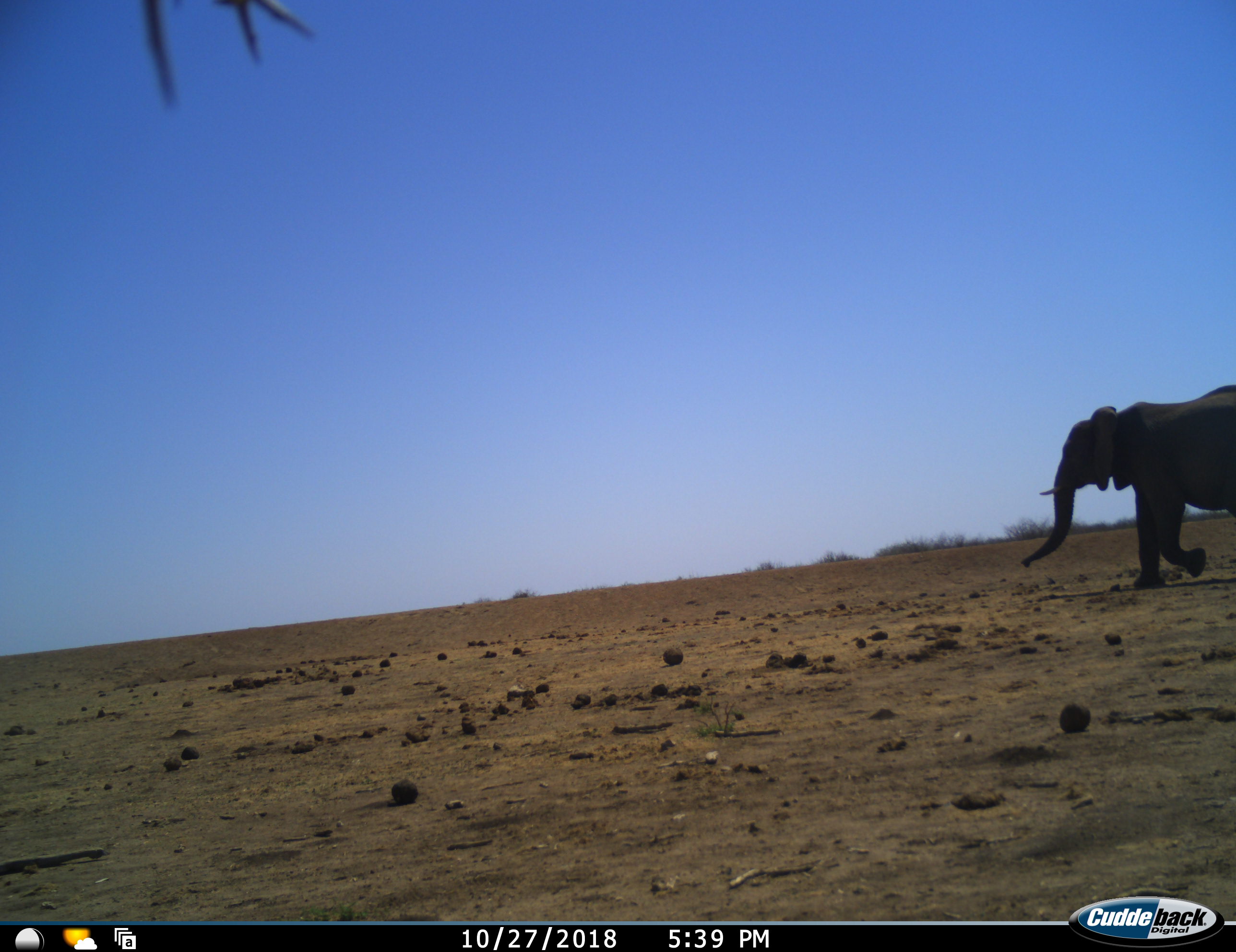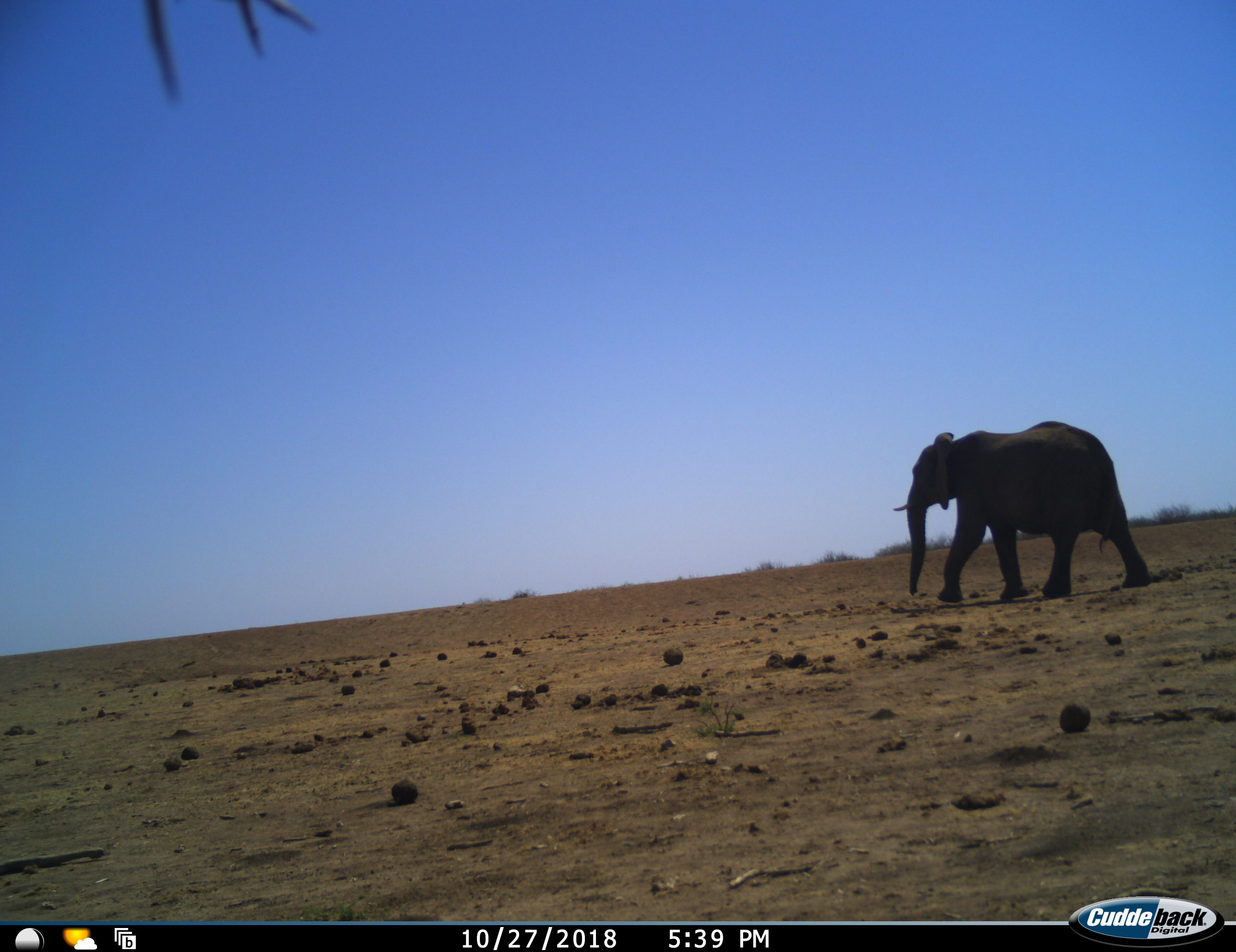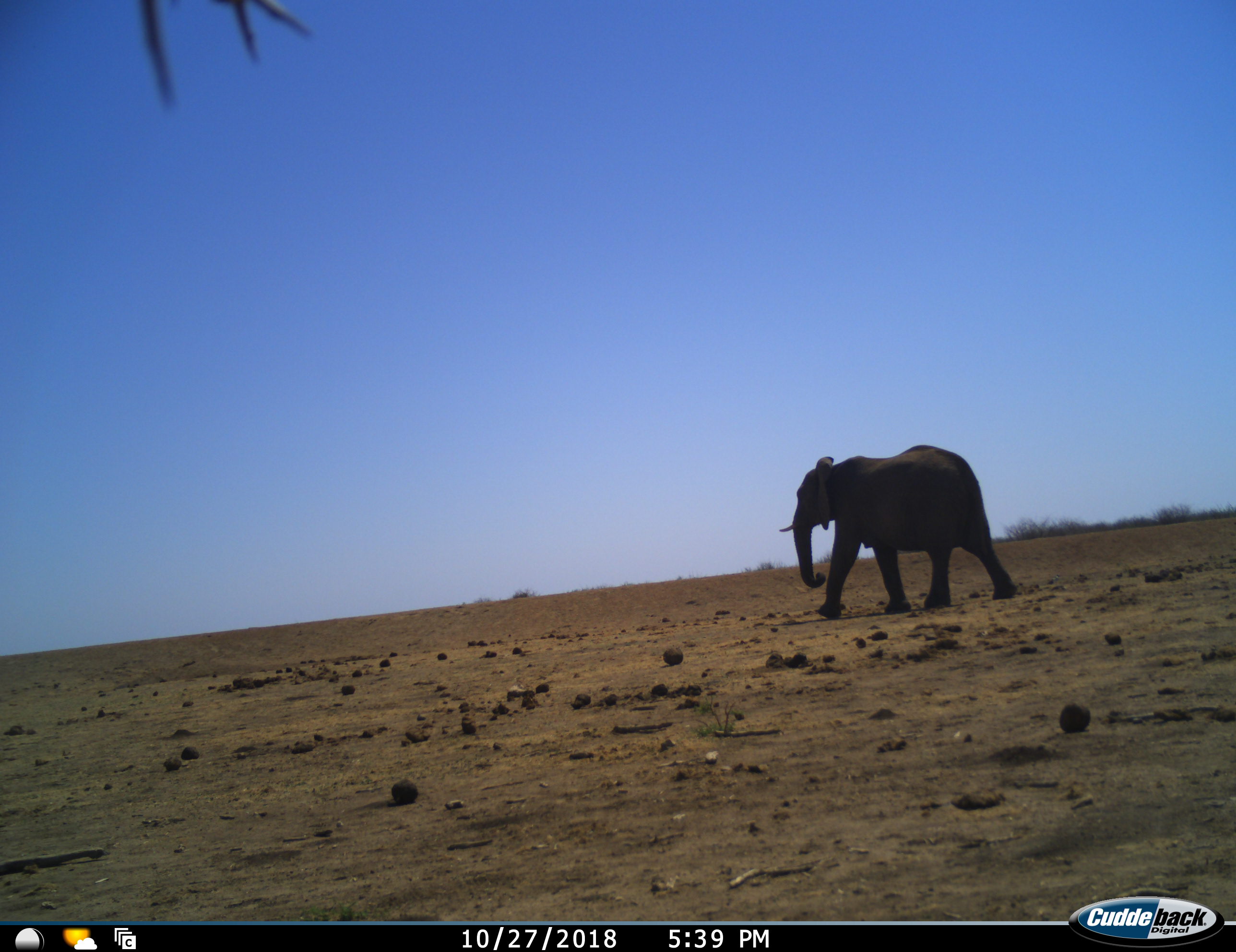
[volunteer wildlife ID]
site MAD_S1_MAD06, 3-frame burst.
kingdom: Animalia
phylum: Chordata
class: Mammalia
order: Proboscidea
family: Elephantidae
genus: Loxodonta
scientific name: Loxodonta africana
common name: african bush elephant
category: elephant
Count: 1.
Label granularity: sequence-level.